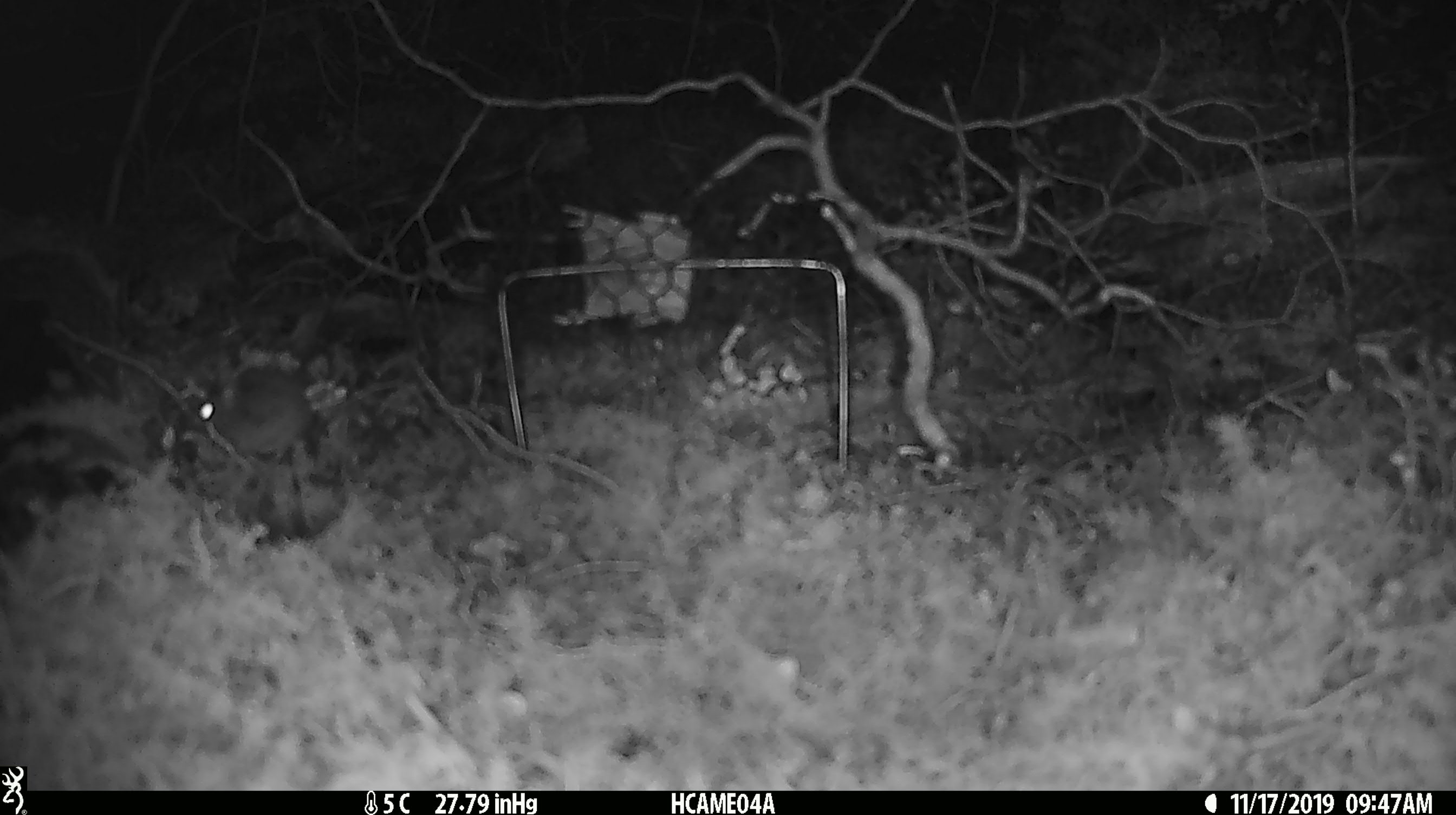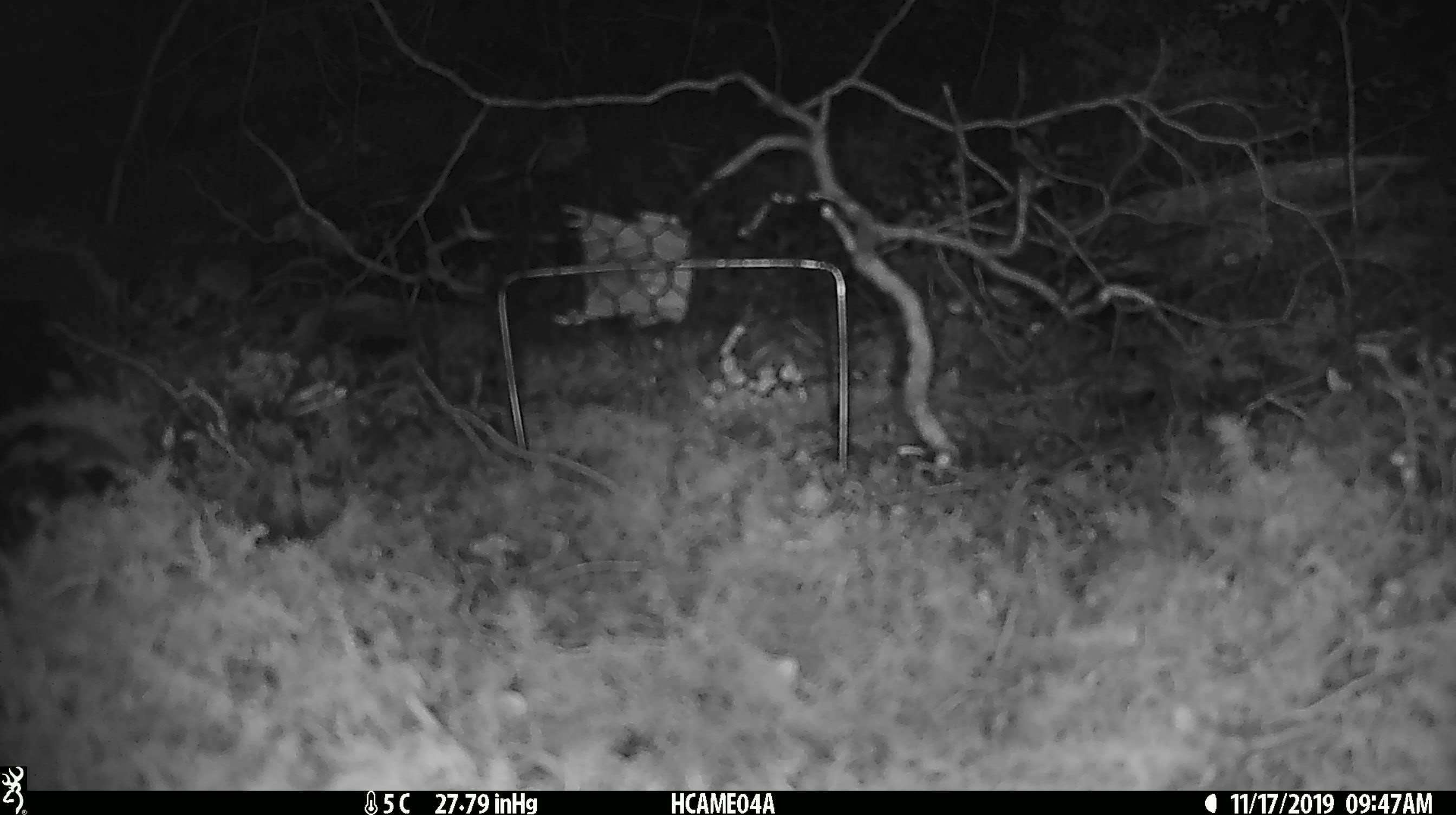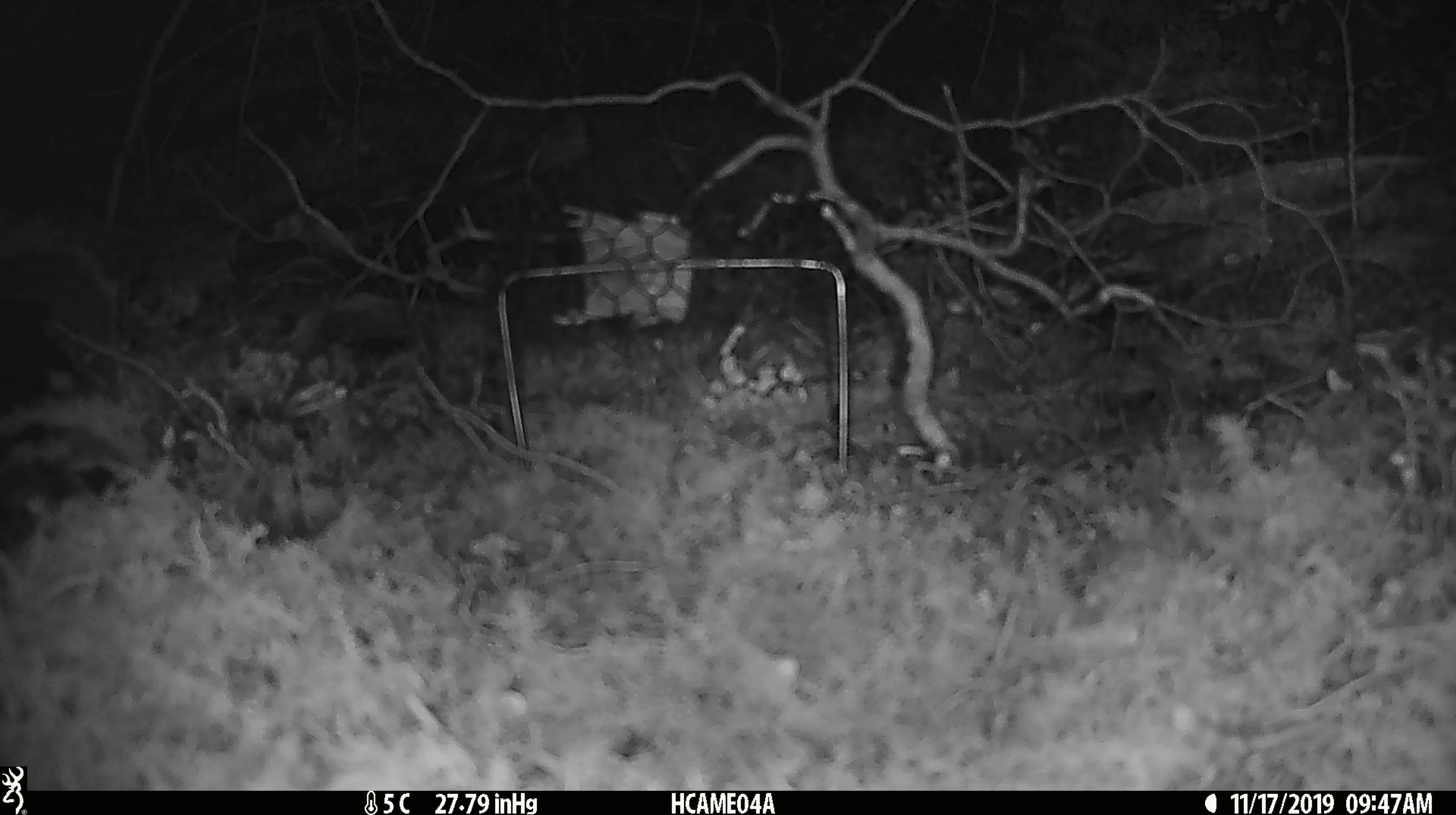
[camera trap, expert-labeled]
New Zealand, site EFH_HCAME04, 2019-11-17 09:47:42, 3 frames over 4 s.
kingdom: Animalia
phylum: Chordata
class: Mammalia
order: Rodentia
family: Muridae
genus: Mus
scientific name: Mus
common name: mouse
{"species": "mouse (Mus)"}